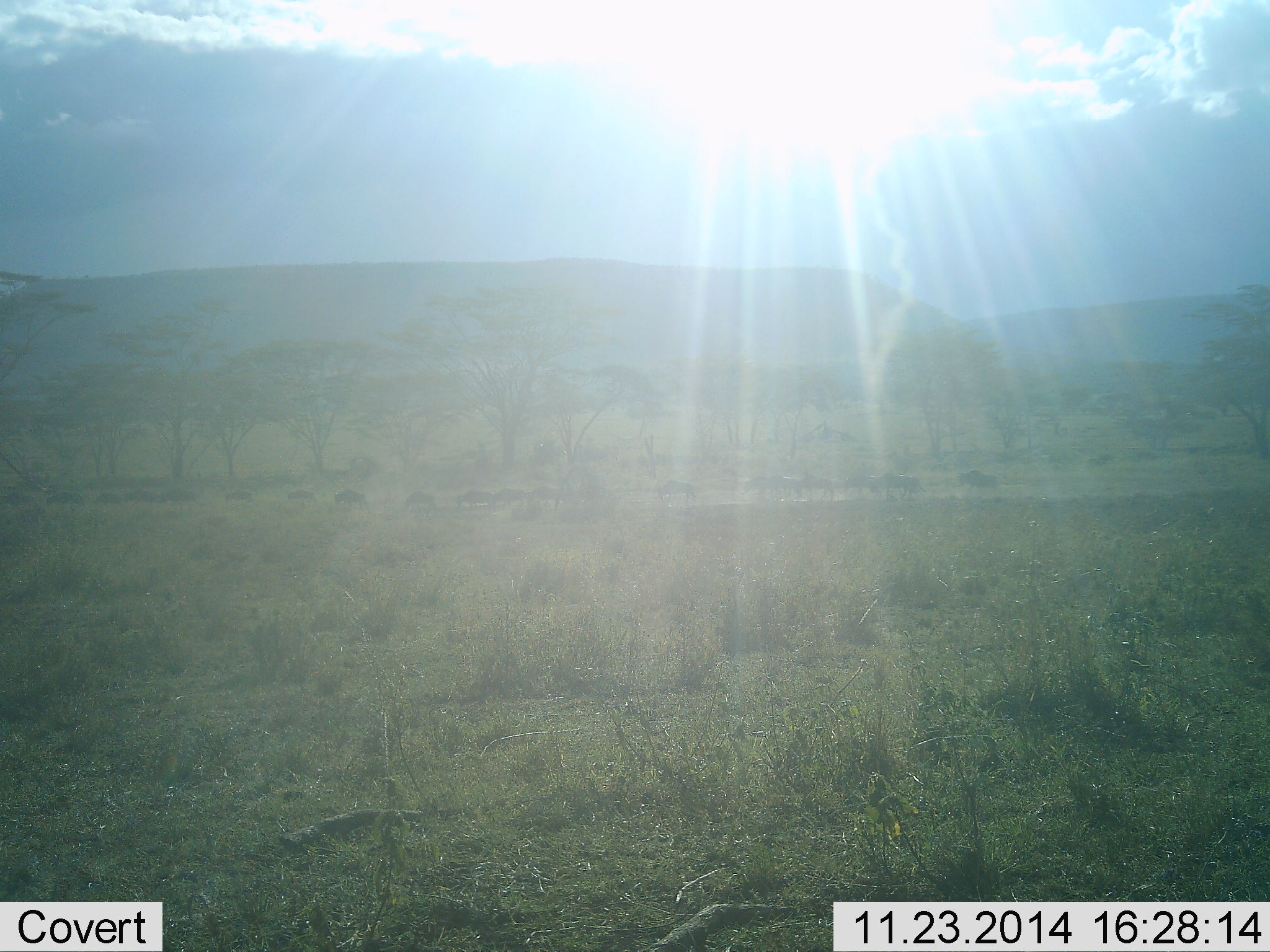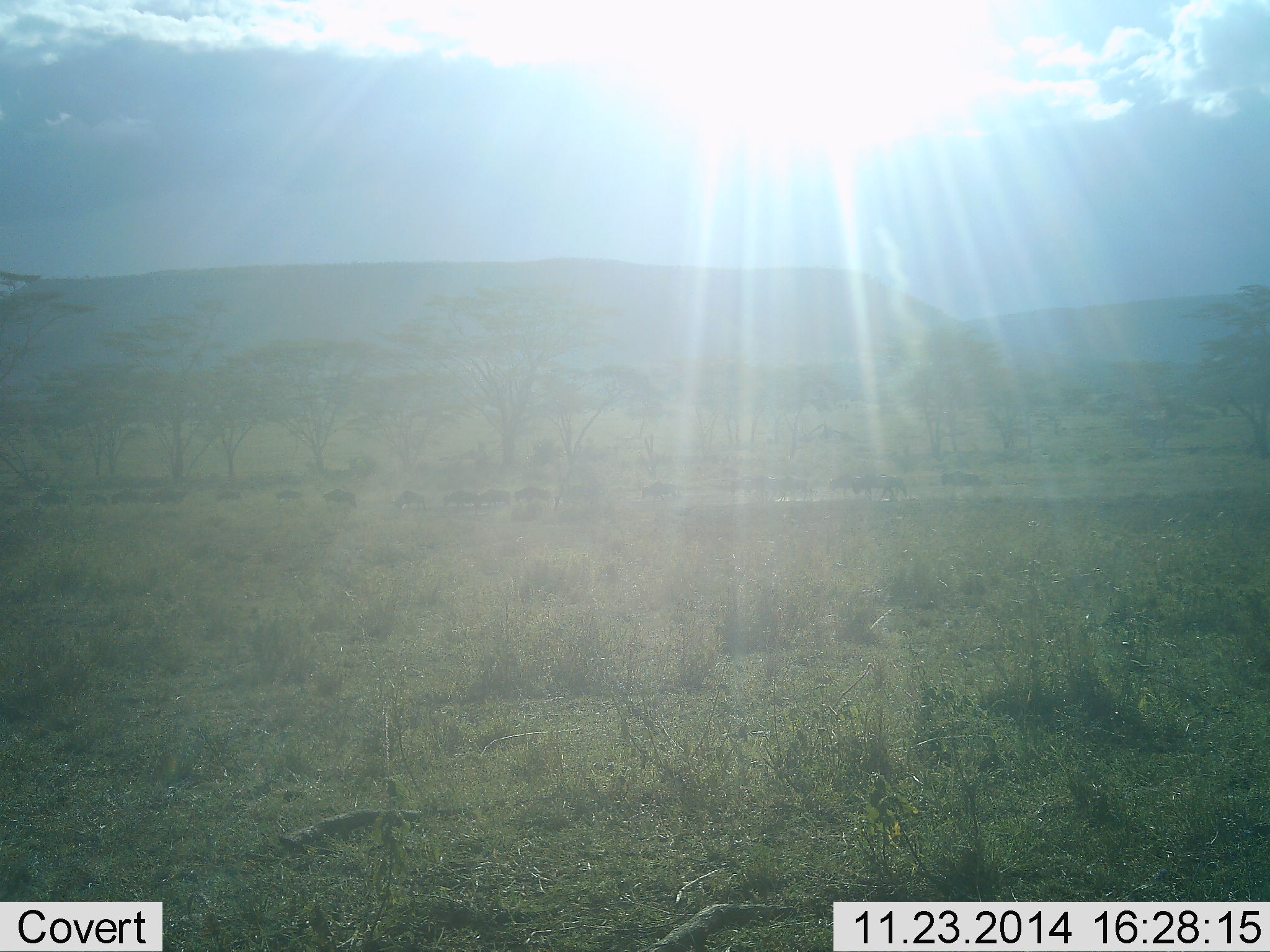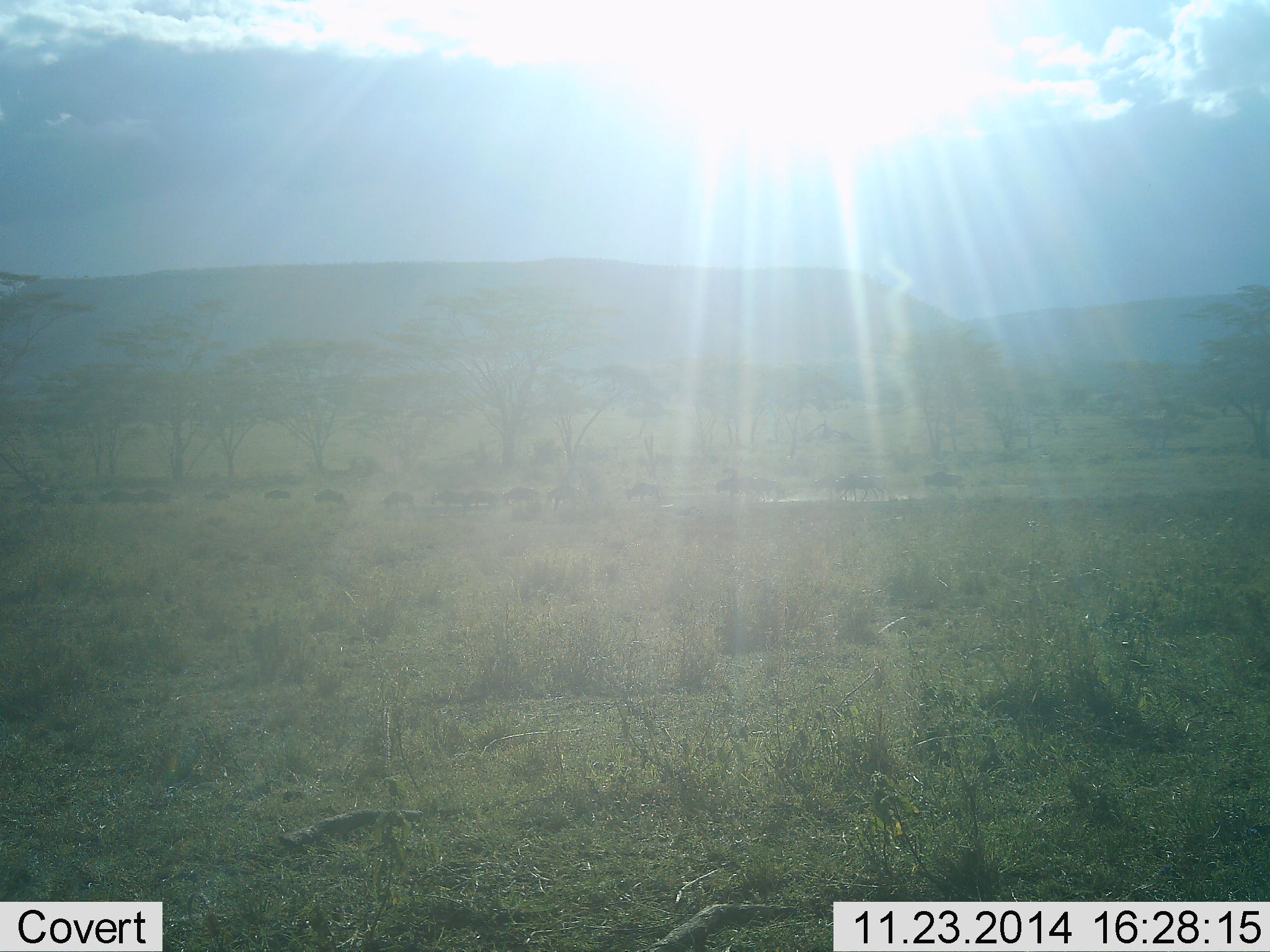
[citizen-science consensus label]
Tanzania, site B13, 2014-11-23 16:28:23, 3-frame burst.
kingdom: Animalia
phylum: Chordata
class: Mammalia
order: Artiodactyla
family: Bovidae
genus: Connochaetes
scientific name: Connochaetes taurinus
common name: blue wildebeest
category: wildebeest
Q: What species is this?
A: Wildebeest (blue wildebeest) (Connochaetes taurinus).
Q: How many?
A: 11-50.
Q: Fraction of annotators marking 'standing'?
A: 0%.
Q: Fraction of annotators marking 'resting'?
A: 0%.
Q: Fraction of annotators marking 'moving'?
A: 100%.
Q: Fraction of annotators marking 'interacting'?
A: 0%.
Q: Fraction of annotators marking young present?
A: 0%.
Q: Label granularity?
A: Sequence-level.